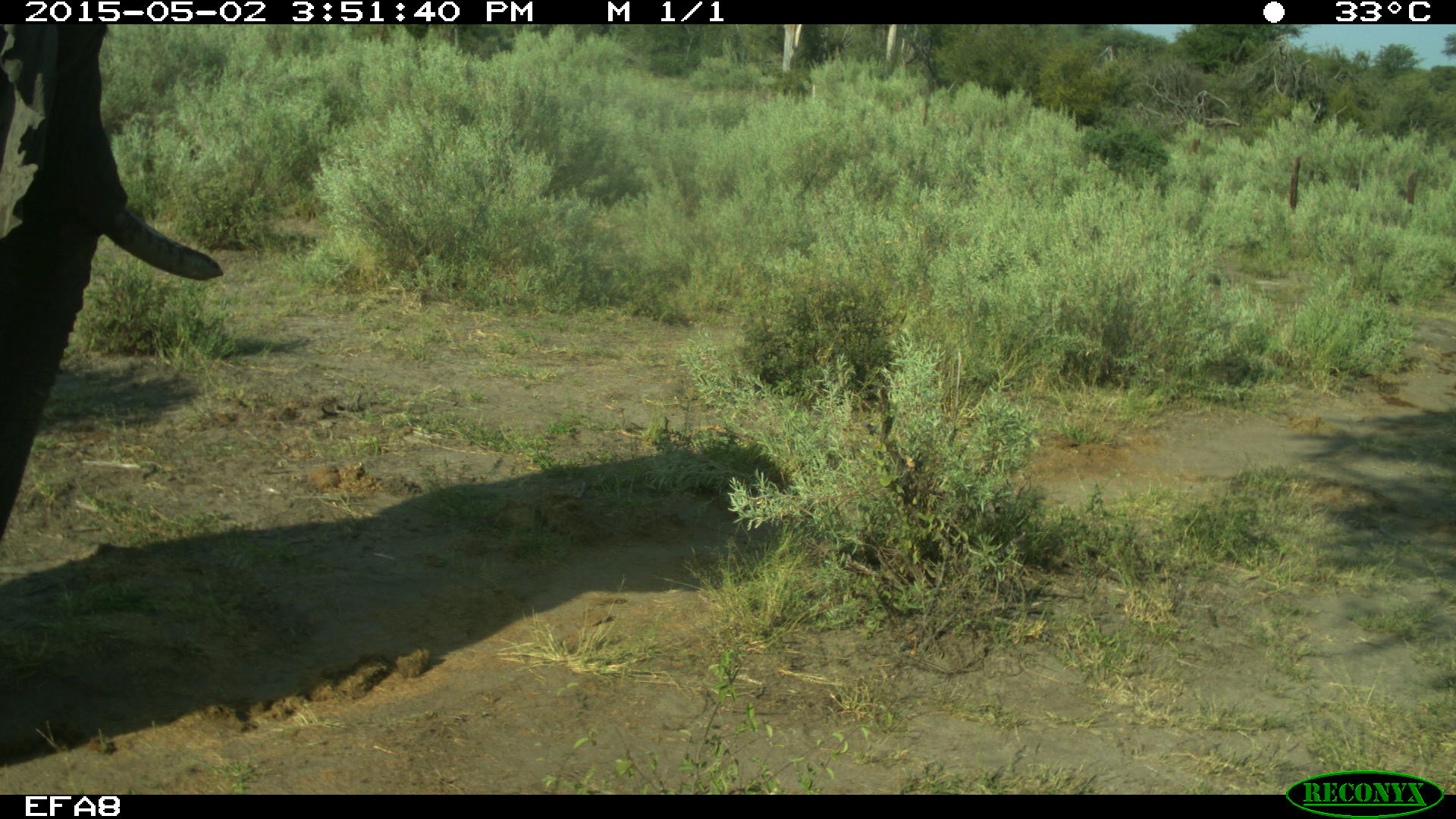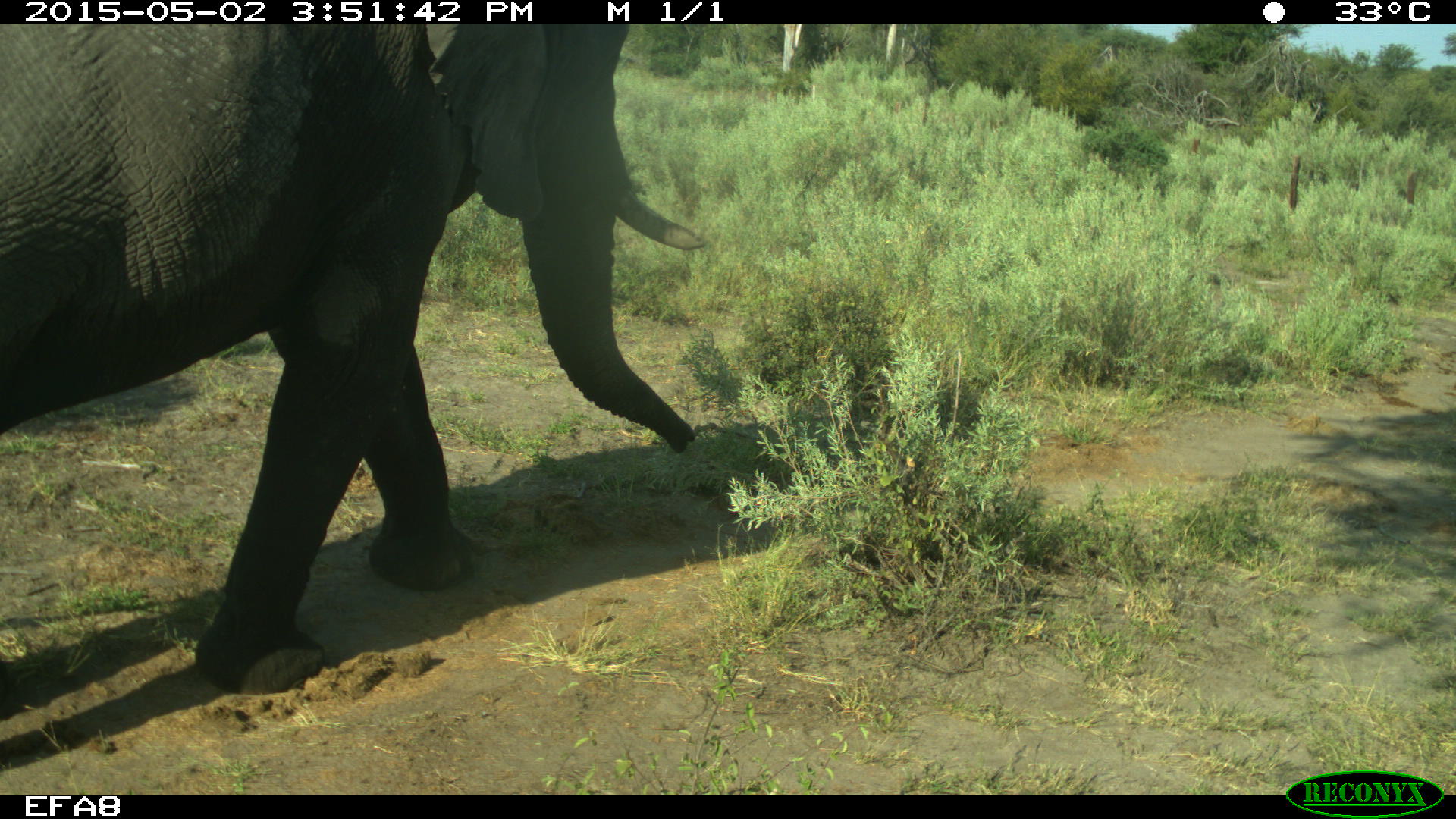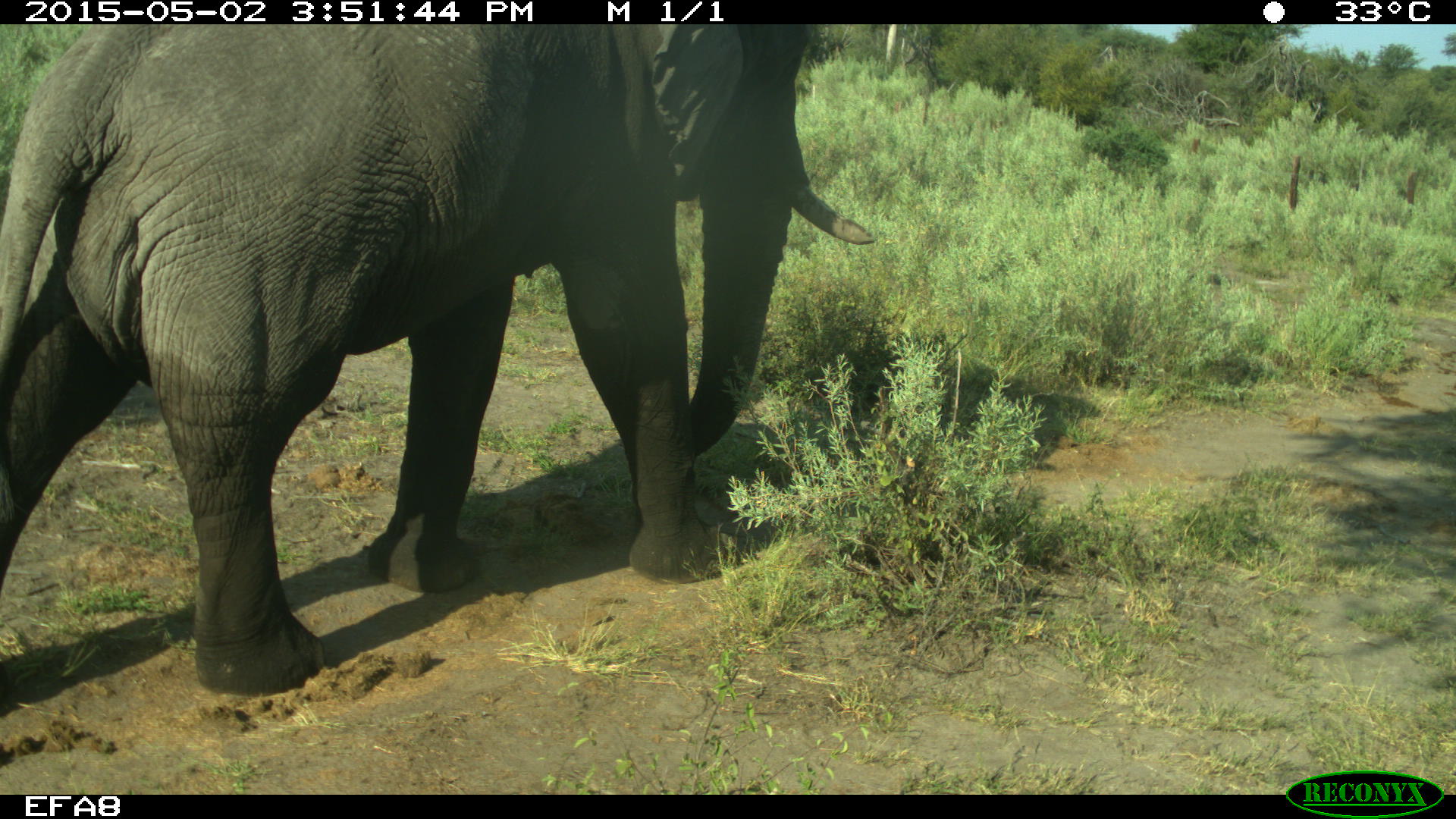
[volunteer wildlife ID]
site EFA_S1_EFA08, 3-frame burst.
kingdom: Animalia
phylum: Chordata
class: Mammalia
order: Proboscidea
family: Elephantidae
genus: Loxodonta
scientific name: Loxodonta africana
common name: african bush elephant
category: elephant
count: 1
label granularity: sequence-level